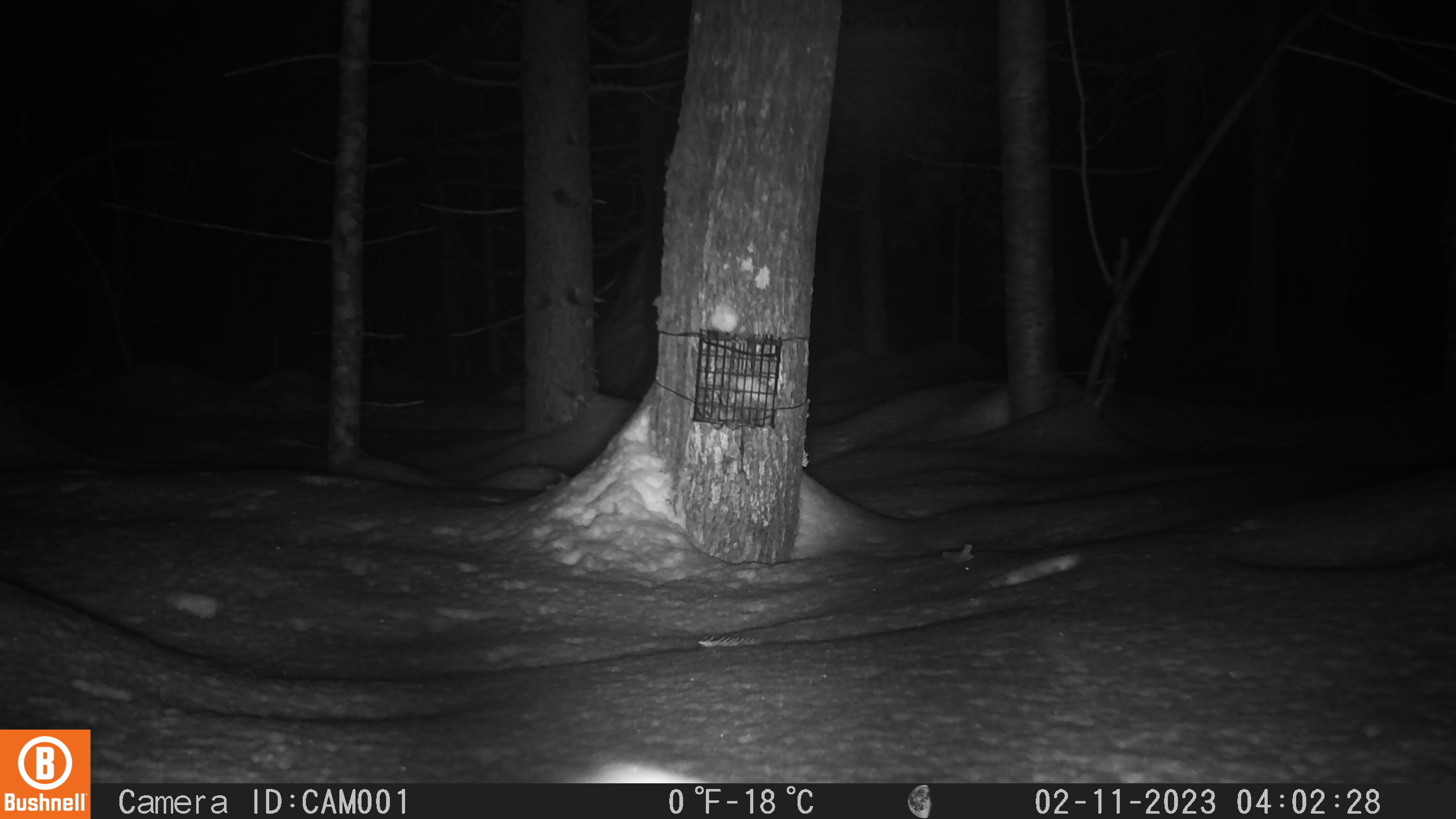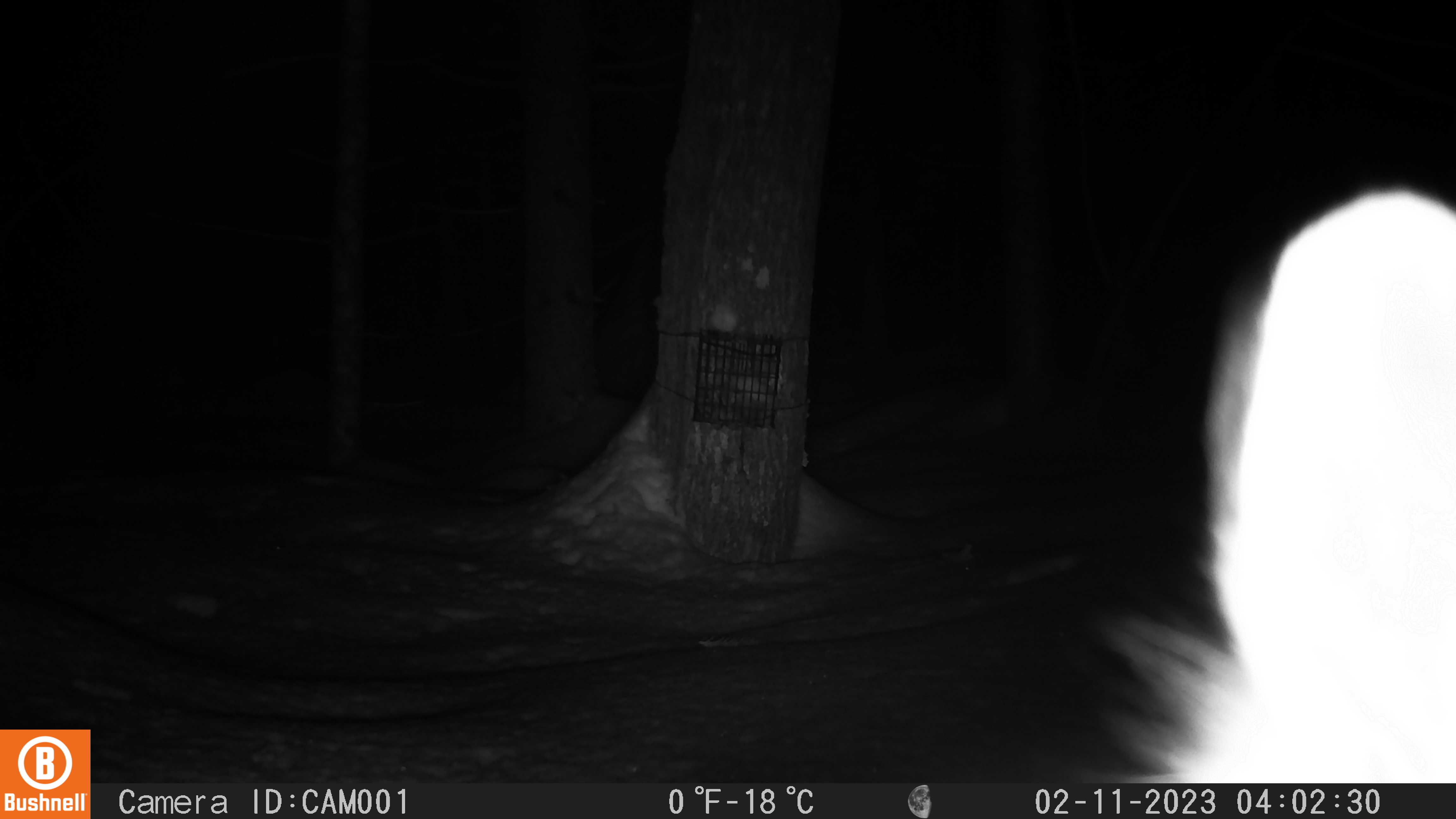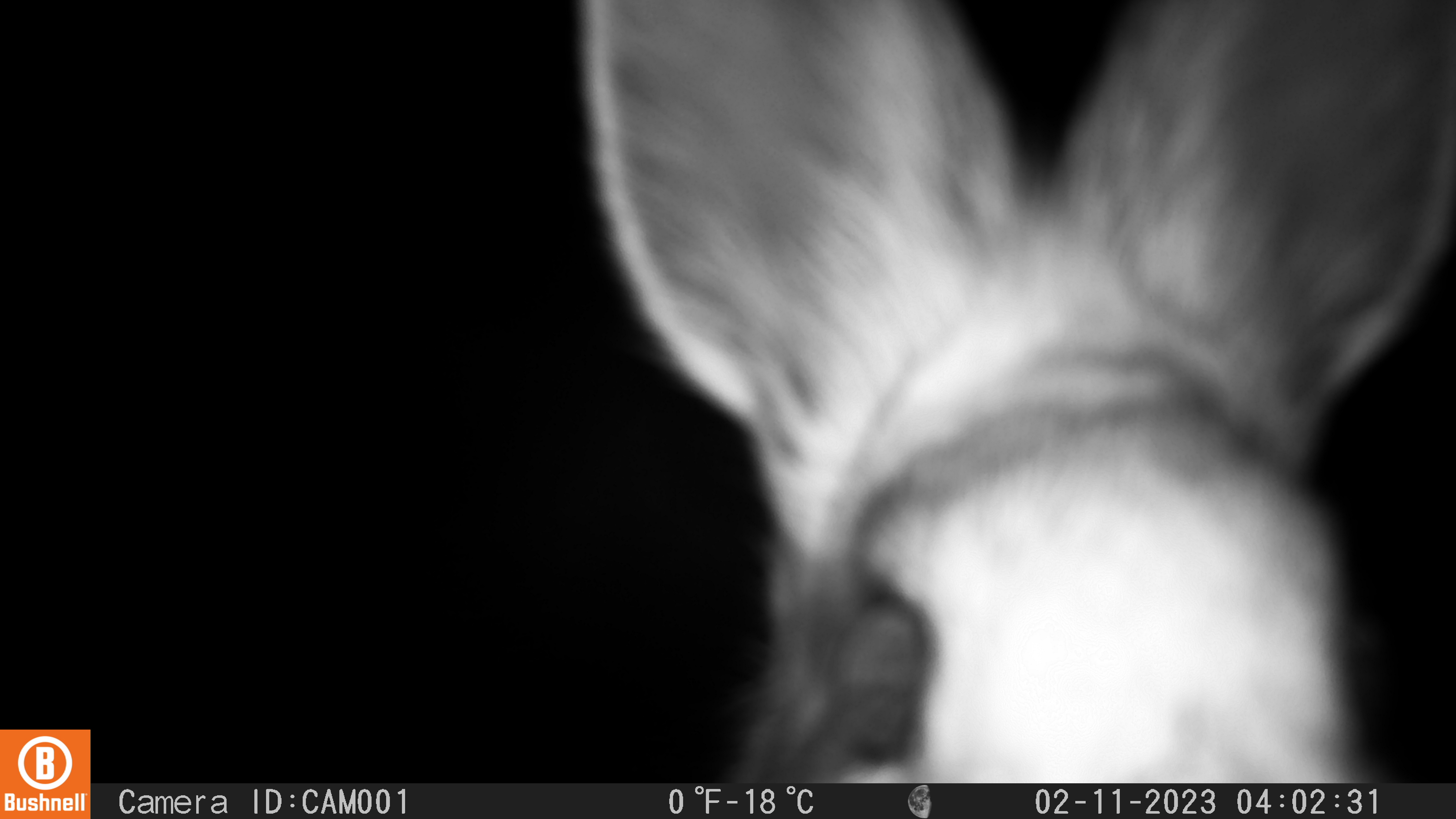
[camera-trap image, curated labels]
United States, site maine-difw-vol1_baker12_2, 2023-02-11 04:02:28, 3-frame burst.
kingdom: Animalia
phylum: Chordata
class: Mammalia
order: Lagomorpha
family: Leporidae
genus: Lepus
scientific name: Lepus americanus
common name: snowshoe hare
Snowshoe hare (Lepus americanus).